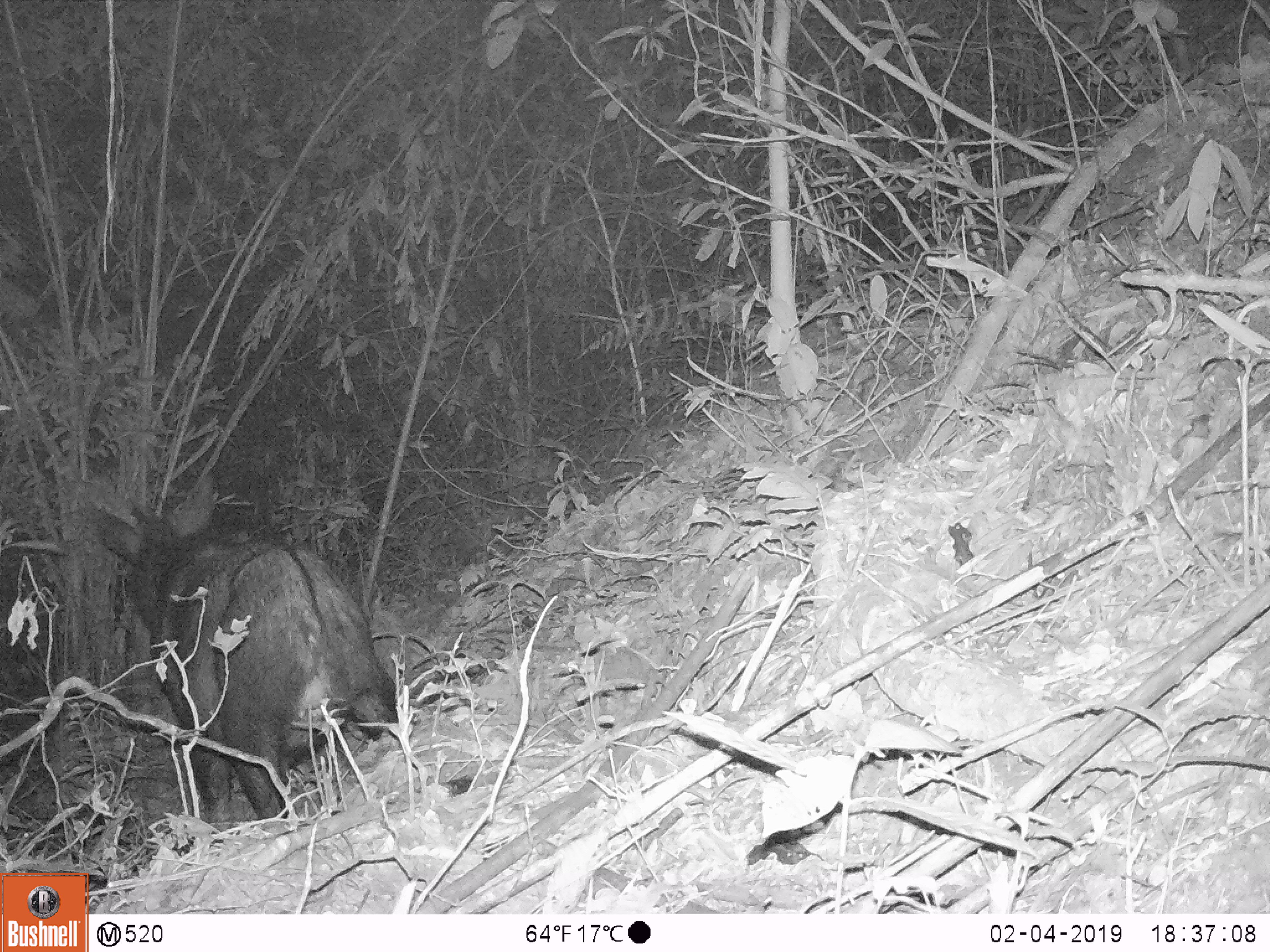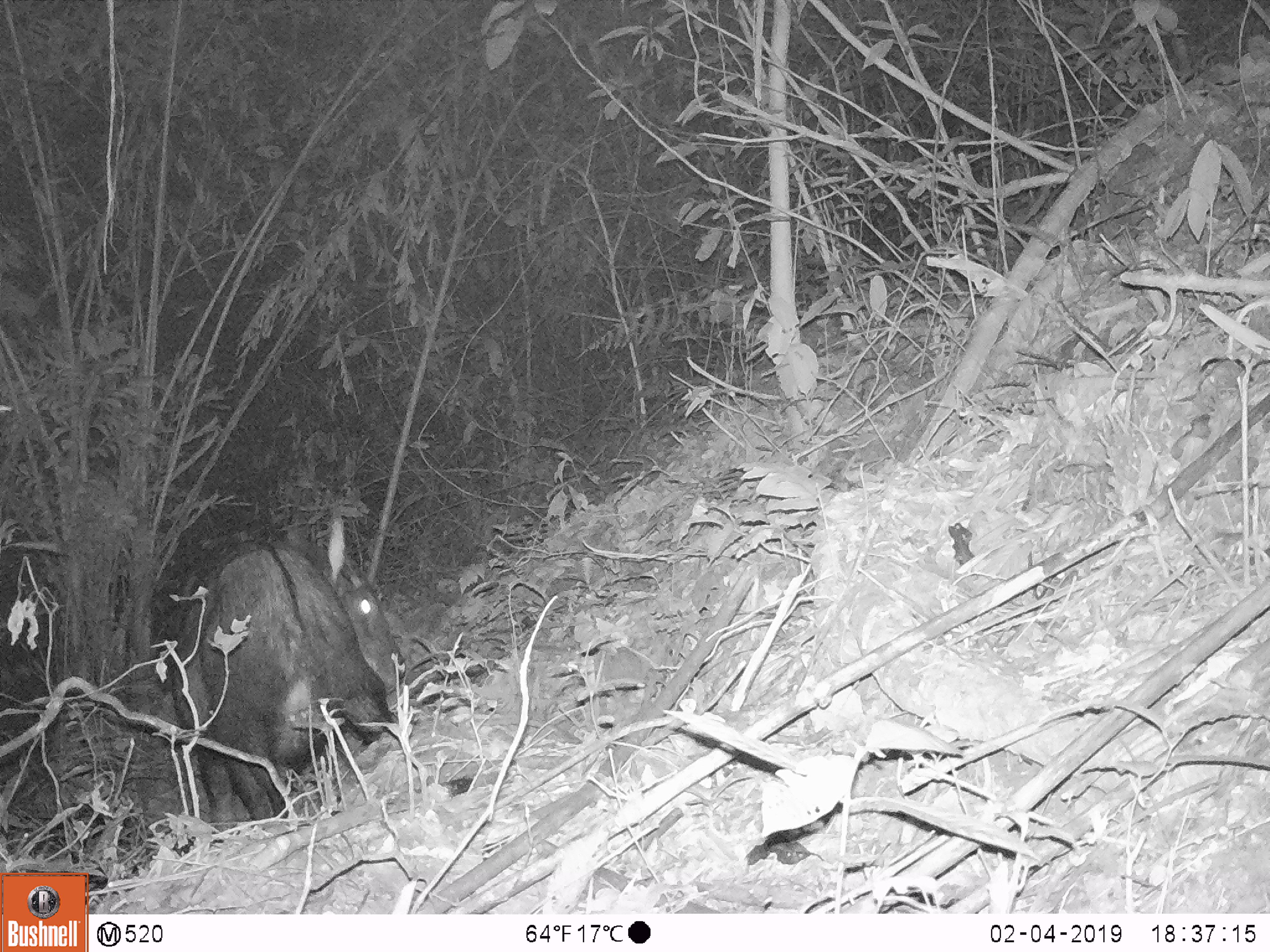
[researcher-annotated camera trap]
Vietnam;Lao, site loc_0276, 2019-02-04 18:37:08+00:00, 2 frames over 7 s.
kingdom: Animalia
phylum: Chordata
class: Mammalia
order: Artiodactyla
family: Bovidae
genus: Capricornis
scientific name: Capricornis sumatraensis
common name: chinese serow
Chinese serow (Capricornis sumatraensis). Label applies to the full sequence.